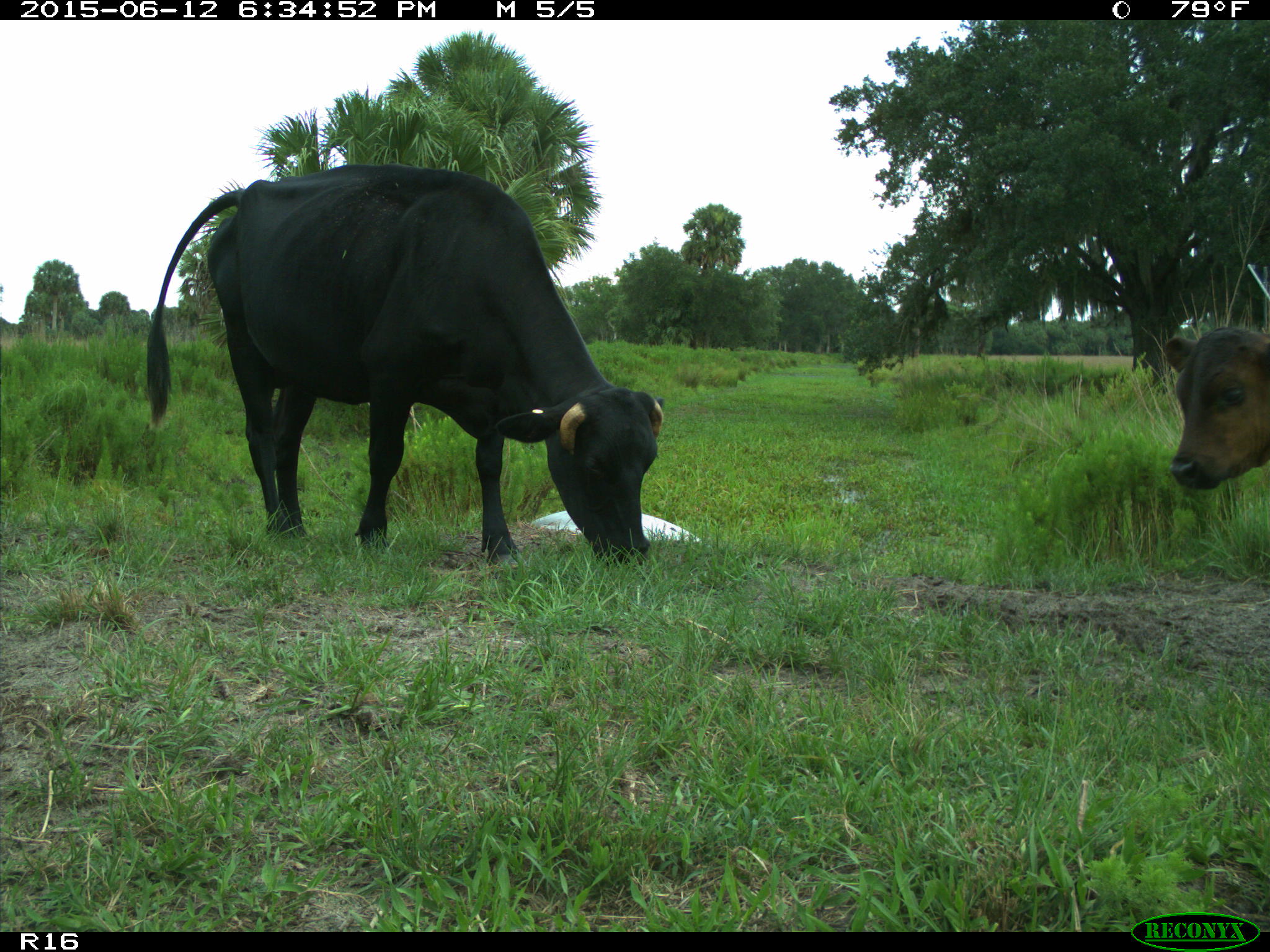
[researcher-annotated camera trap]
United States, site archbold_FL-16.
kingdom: Animalia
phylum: Chordata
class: Mammalia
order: Artiodactyla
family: Bovidae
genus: Bos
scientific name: Bos taurus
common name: domestic cow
Bos taurus (domestic cow).